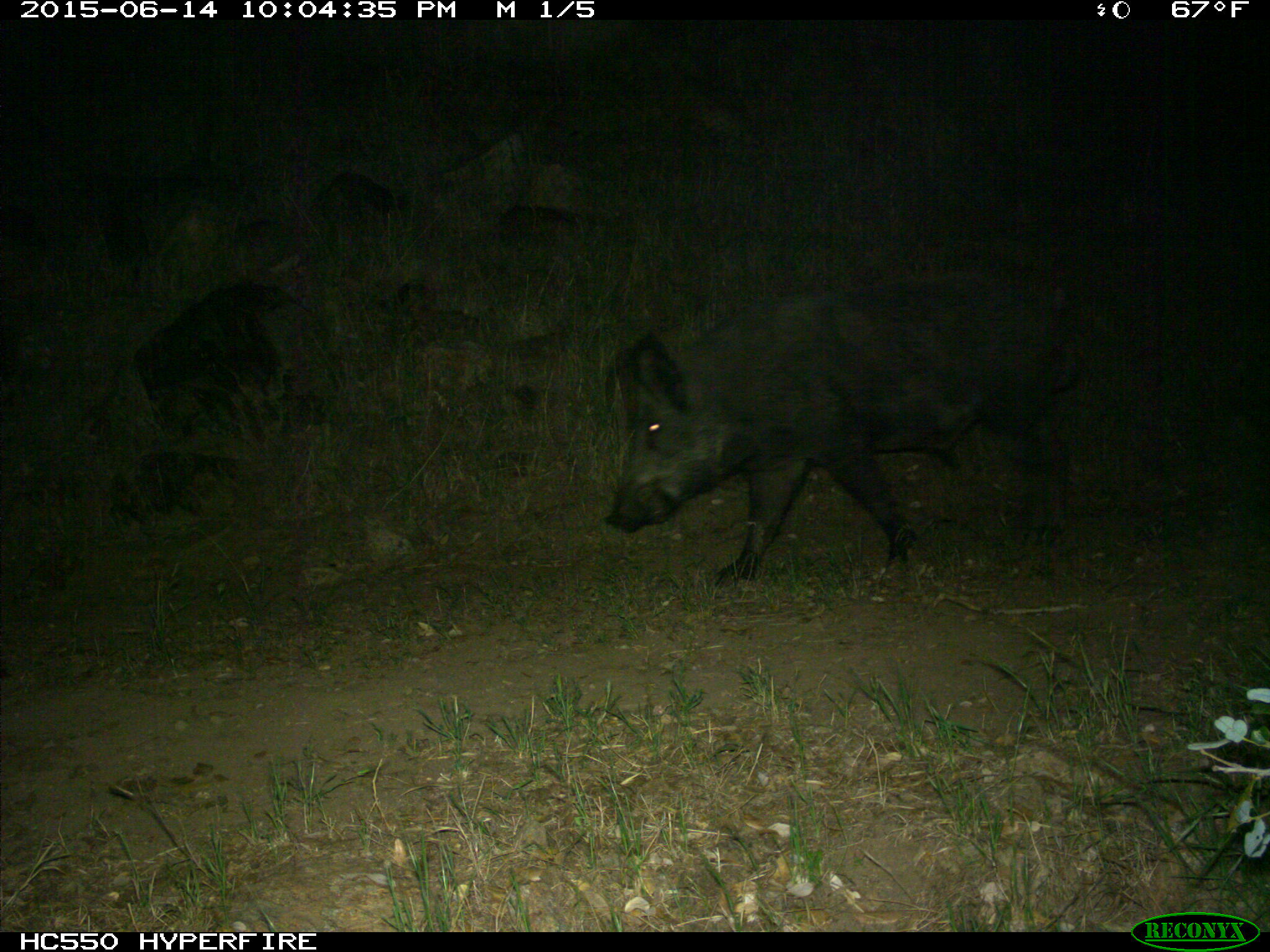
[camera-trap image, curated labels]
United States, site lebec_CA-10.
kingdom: Animalia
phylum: Chordata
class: Mammalia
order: Artiodactyla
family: Suidae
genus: Sus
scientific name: Sus scrofa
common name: wild boar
Sus scrofa (wild boar).